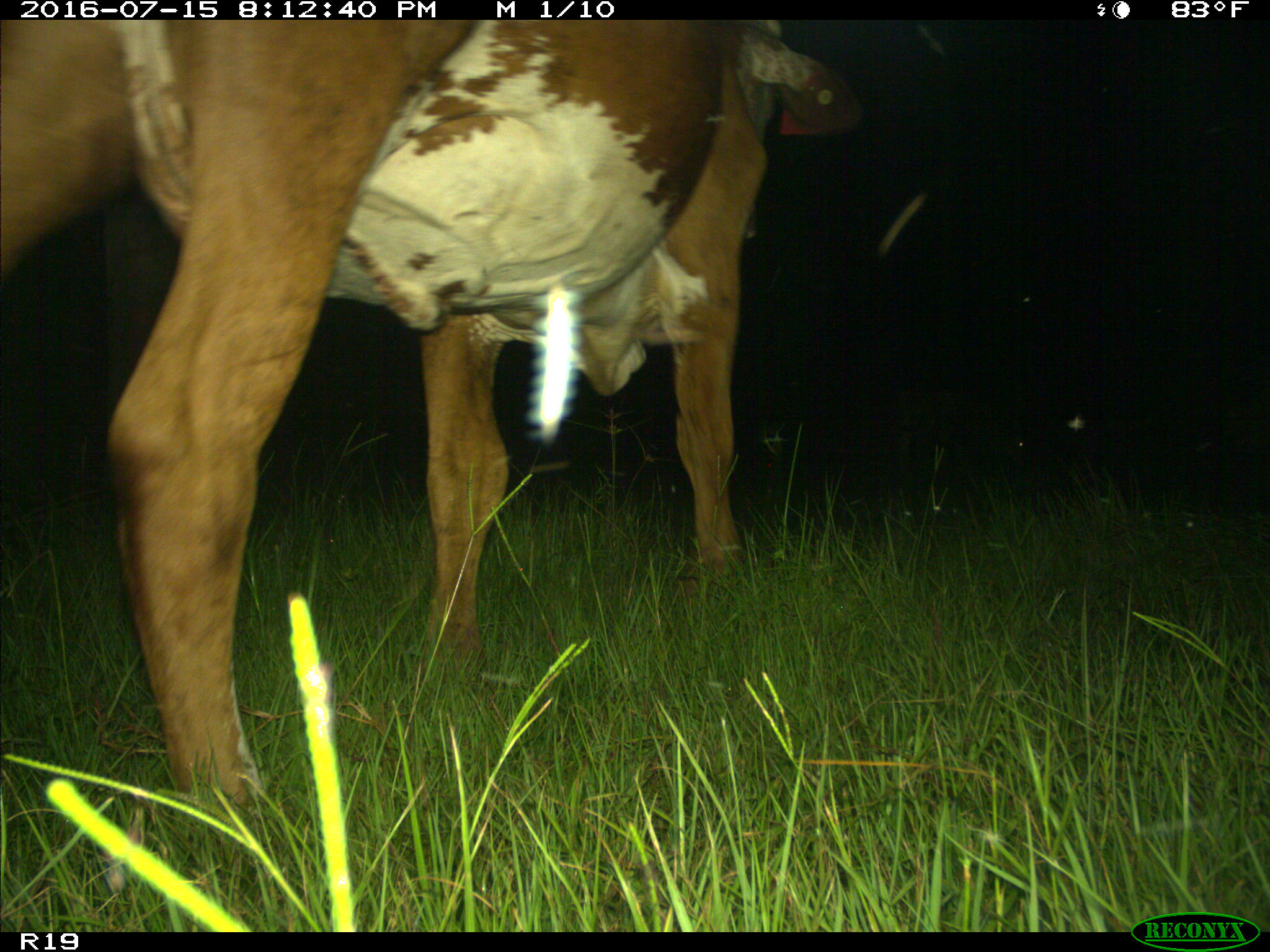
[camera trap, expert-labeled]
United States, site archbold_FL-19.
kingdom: Animalia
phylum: Chordata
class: Mammalia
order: Artiodactyla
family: Bovidae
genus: Bos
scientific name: Bos taurus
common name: domestic cow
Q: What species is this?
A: Bos taurus (domestic cow).